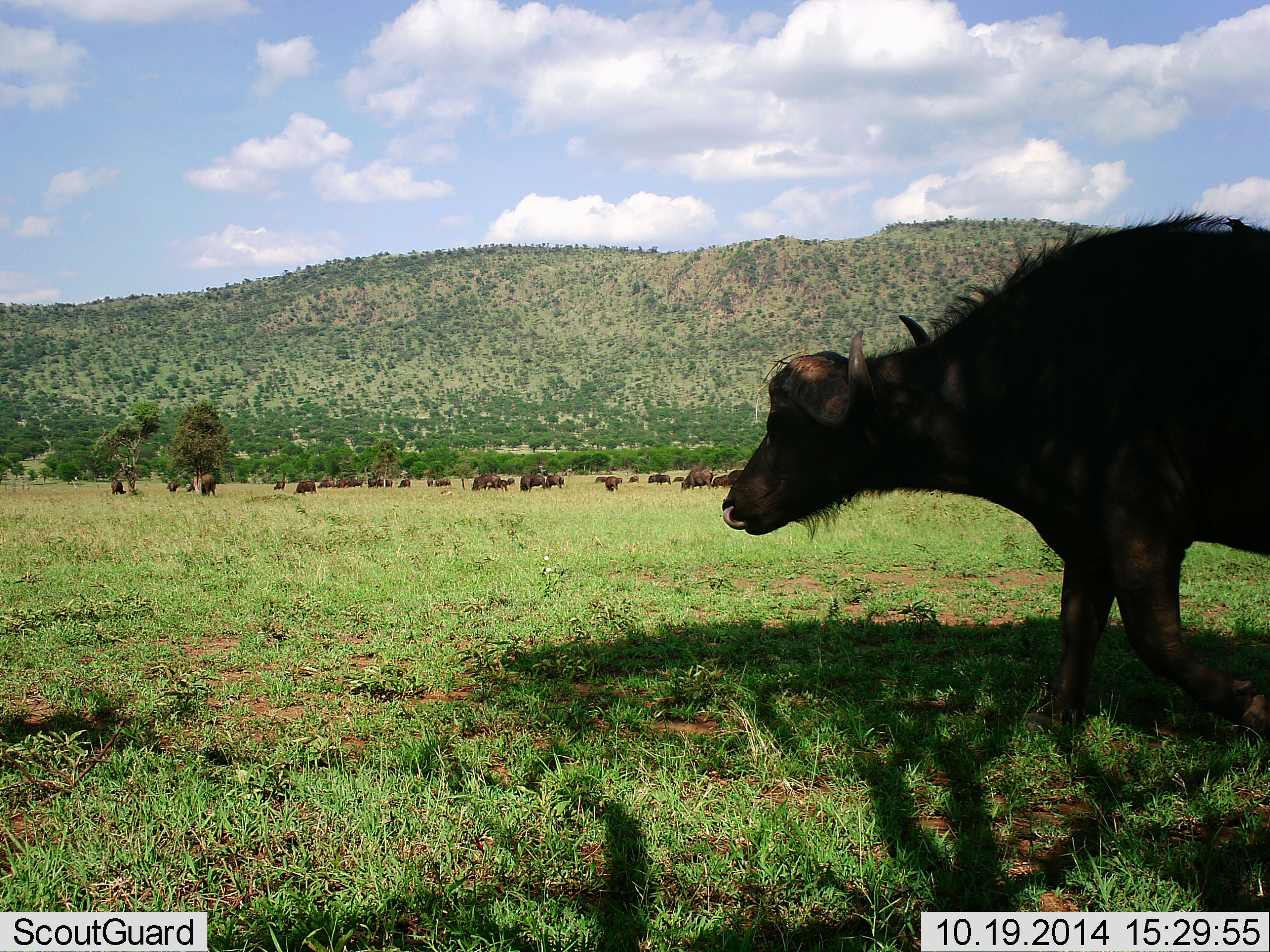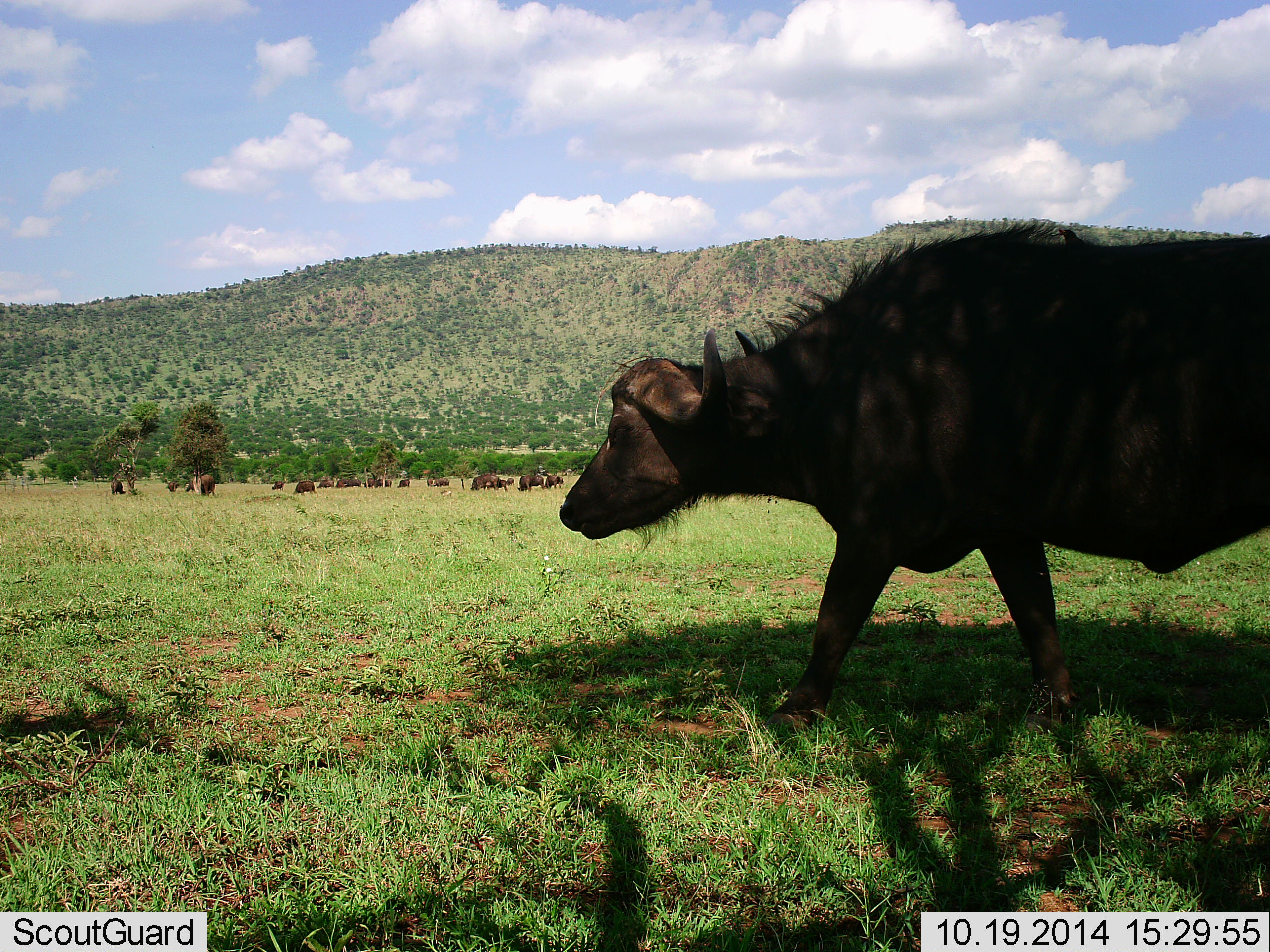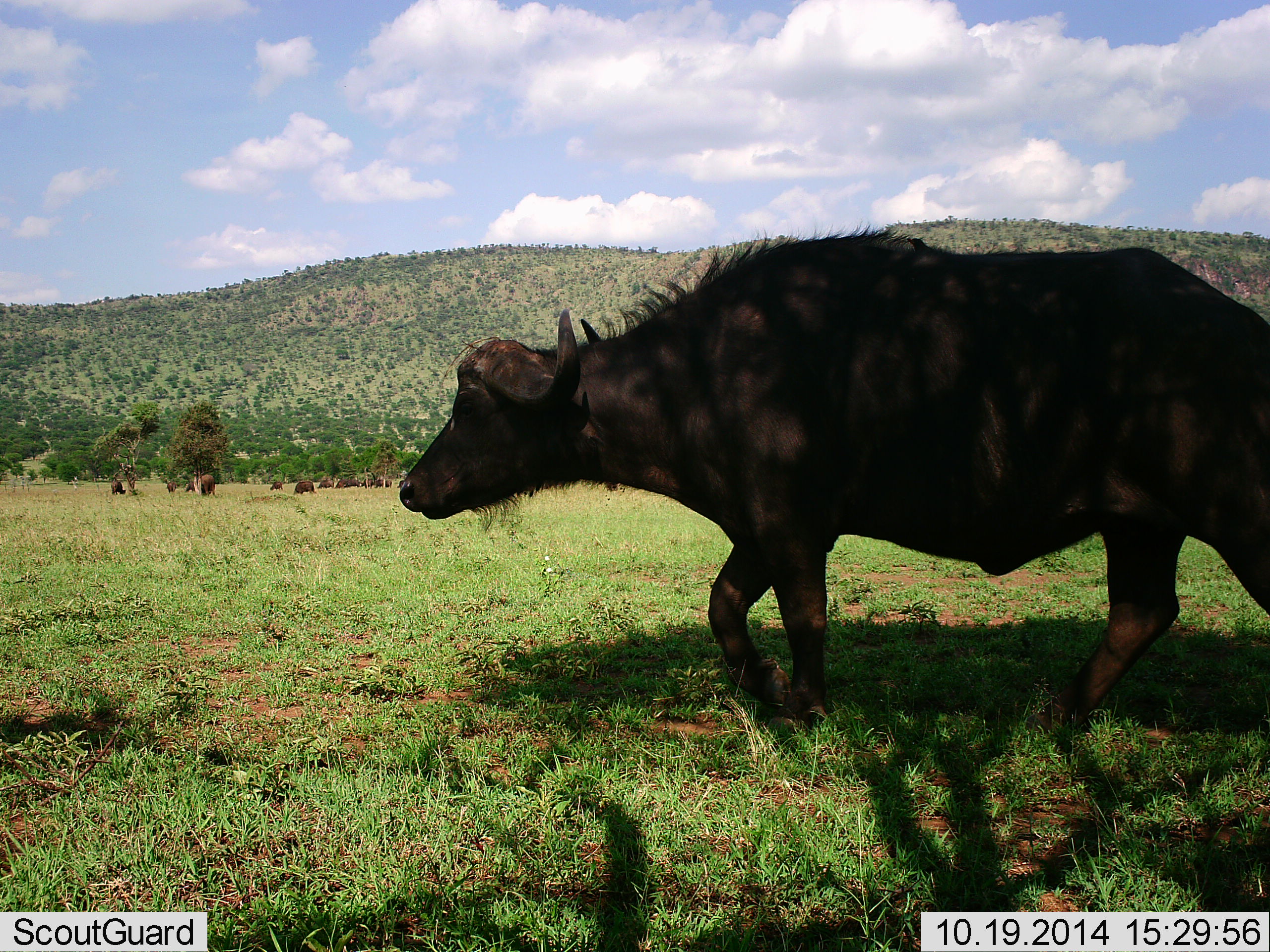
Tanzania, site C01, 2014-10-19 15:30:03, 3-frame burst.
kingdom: Animalia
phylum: Chordata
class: Mammalia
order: Artiodactyla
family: Bovidae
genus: Syncerus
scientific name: Syncerus caffer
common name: cape buffalo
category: buffalo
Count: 11-50.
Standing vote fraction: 45%.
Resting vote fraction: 18%.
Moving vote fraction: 91%.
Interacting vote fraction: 0%.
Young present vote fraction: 0%.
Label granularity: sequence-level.